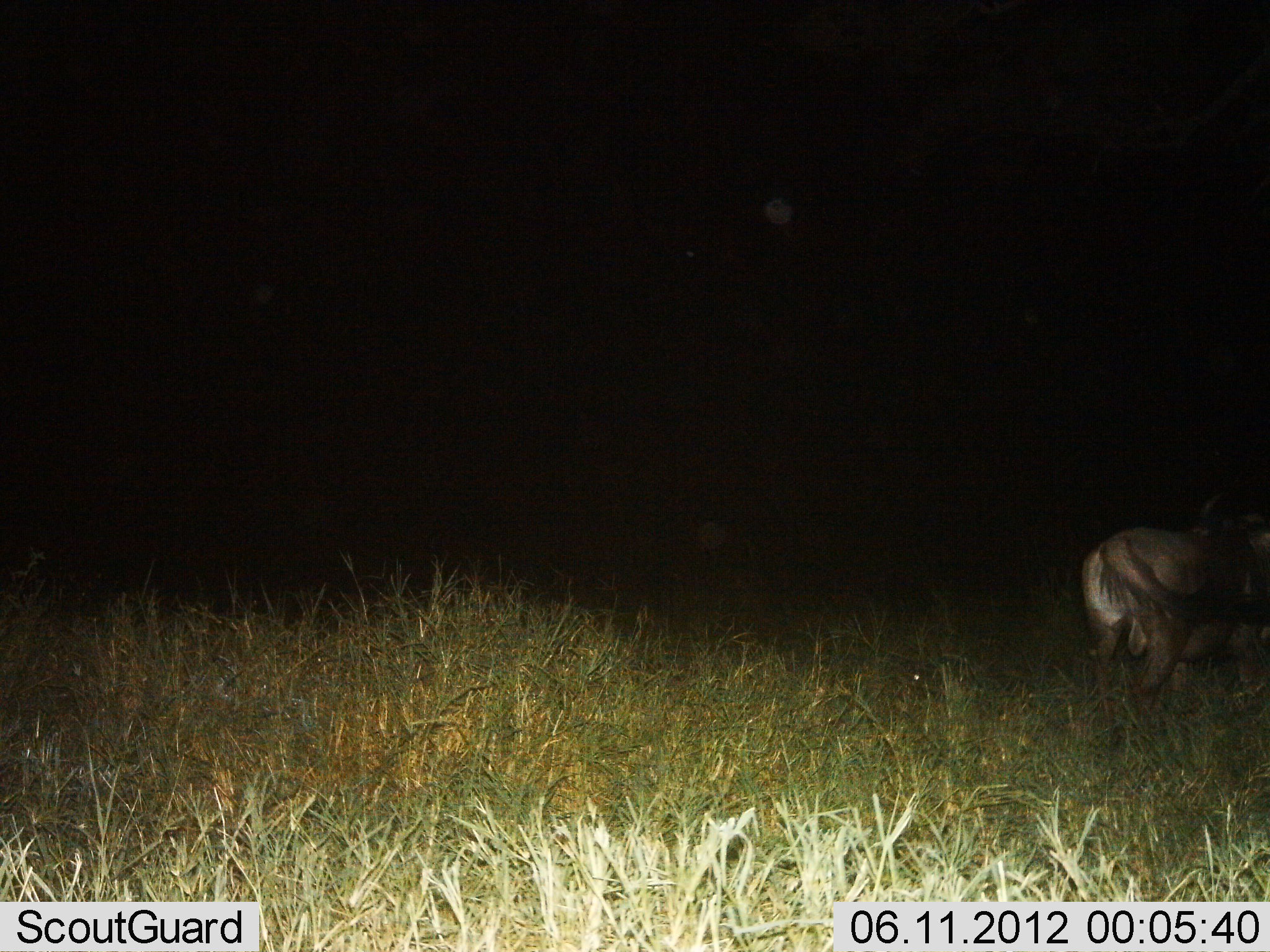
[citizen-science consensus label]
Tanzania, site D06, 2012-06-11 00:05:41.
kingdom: Animalia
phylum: Chordata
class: Mammalia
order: Artiodactyla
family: Bovidae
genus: Connochaetes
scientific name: Connochaetes taurinus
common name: blue wildebeest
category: wildebeest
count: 1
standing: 90%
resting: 0%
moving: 10%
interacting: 0%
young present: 0%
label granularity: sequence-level